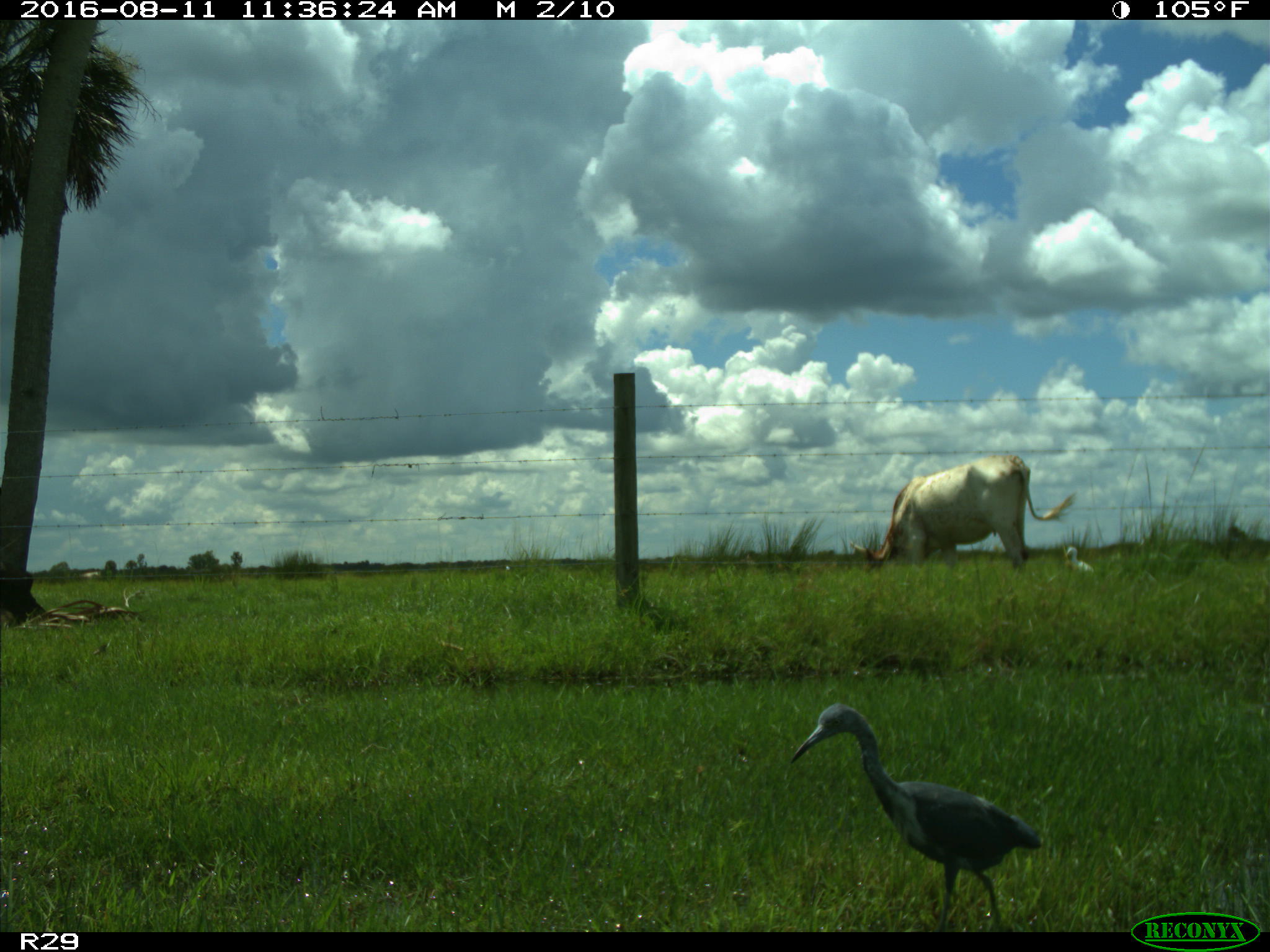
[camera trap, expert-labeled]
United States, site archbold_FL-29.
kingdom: Animalia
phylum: Chordata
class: Mammalia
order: Artiodactyla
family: Bovidae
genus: Bos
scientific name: Bos taurus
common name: domestic cow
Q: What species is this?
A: Bos taurus (domestic cow).